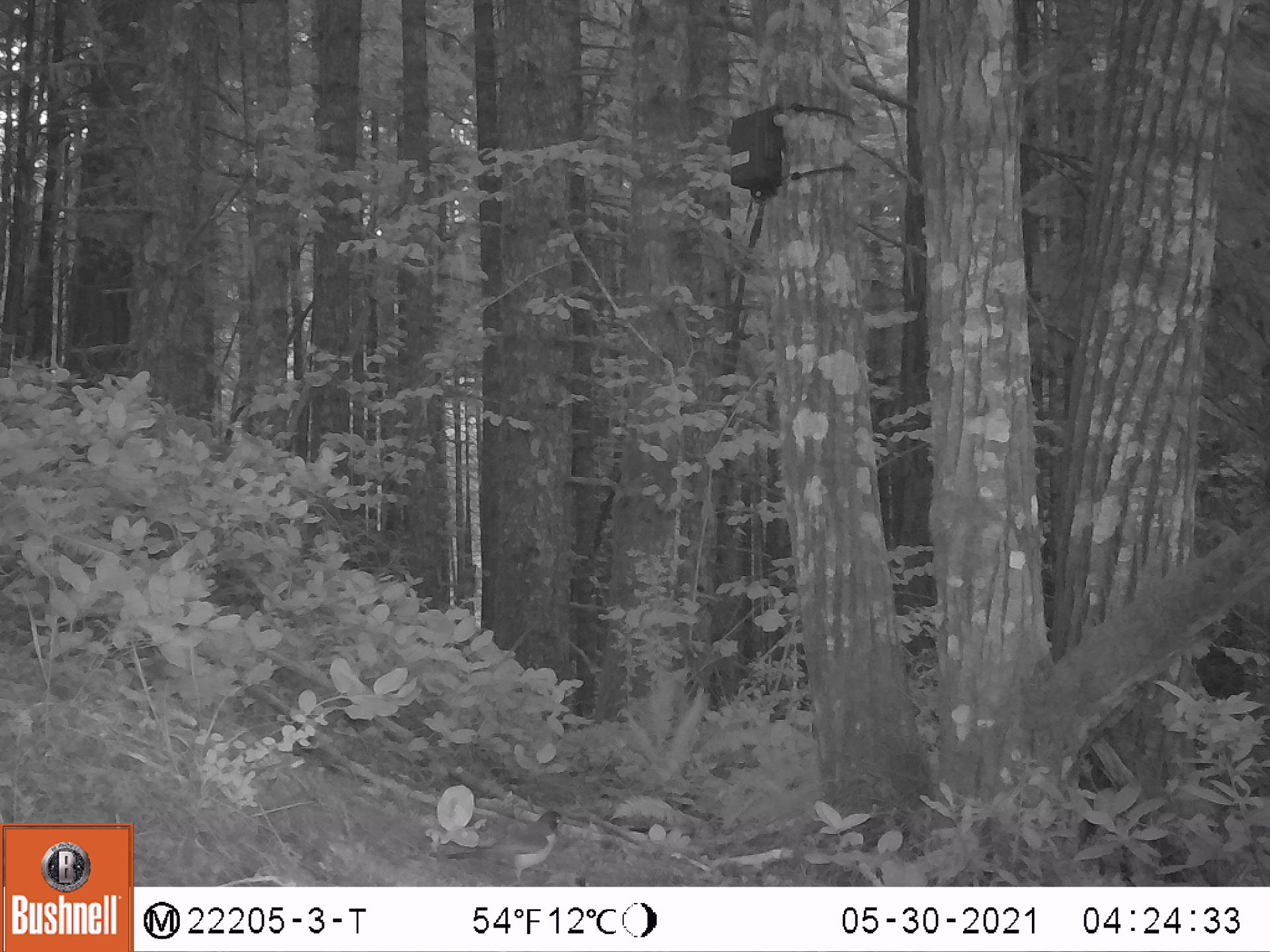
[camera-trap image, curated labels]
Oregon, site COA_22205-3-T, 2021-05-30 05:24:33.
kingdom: Animalia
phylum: Chordata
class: Aves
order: Passeriformes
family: Turdidae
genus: Turdus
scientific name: Turdus migratorius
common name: american robin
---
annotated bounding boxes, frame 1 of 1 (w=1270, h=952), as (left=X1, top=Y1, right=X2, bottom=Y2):
american robin: (left=422, top=793, right=579, bottom=885)